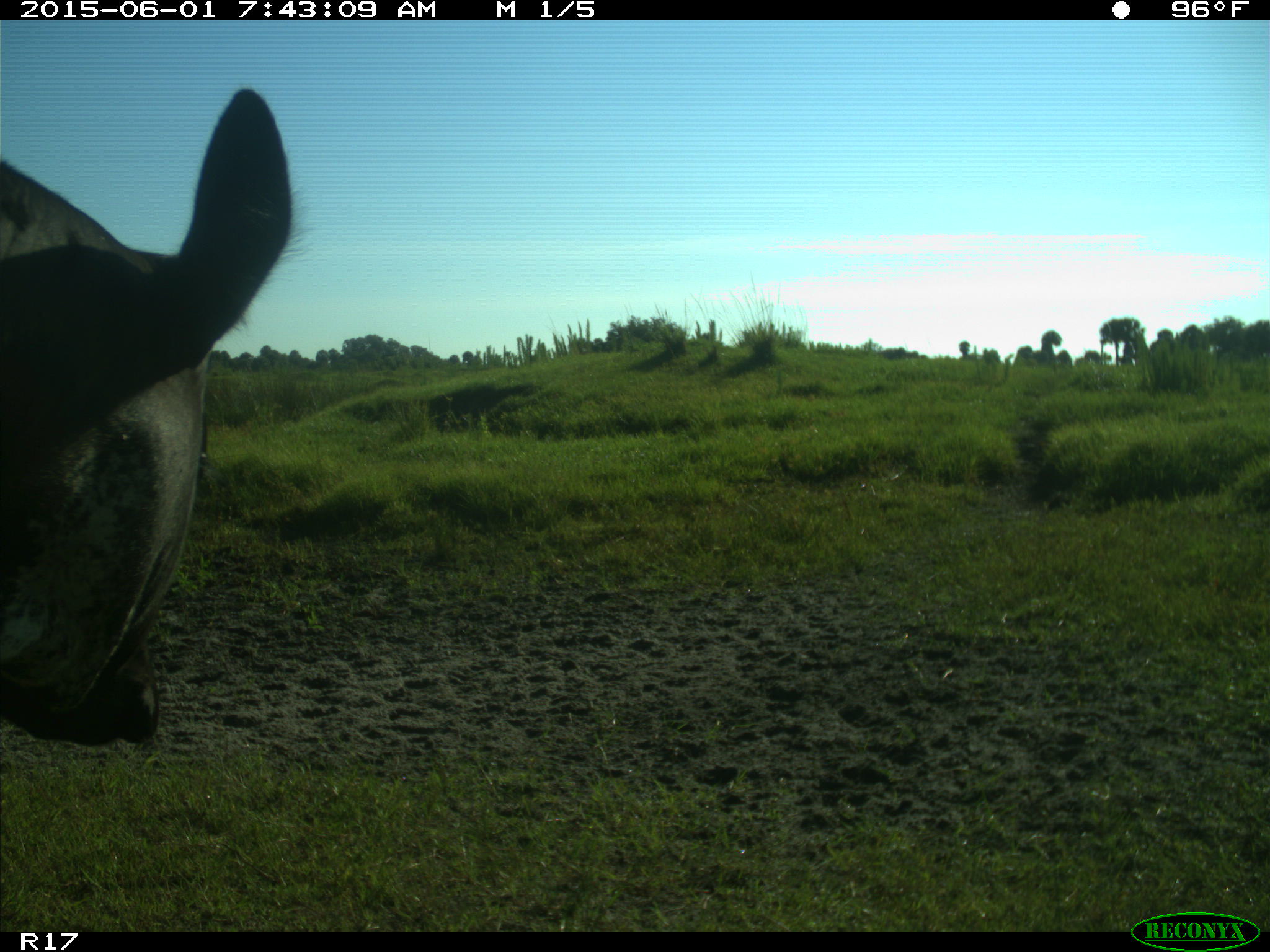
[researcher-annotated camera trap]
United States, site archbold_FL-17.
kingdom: Animalia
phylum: Chordata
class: Mammalia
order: Artiodactyla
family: Bovidae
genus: Bos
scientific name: Bos taurus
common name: domestic cow